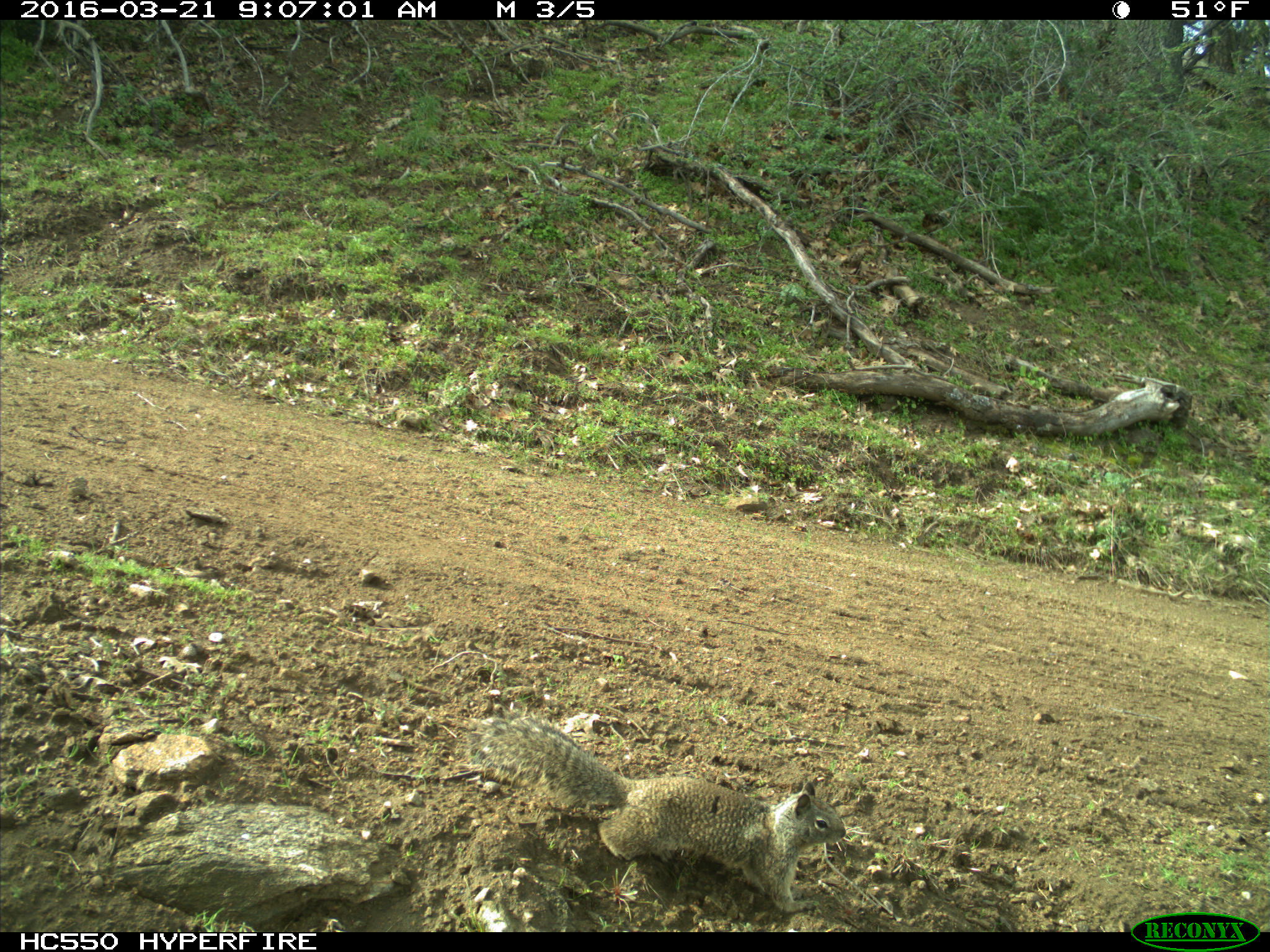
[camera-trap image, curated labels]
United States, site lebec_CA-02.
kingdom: Animalia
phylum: Chordata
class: Mammalia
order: Rodentia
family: Sciuridae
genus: Otospermophilus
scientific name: Otospermophilus beecheyi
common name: california ground squirrel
Otospermophilus beecheyi (california ground squirrel).